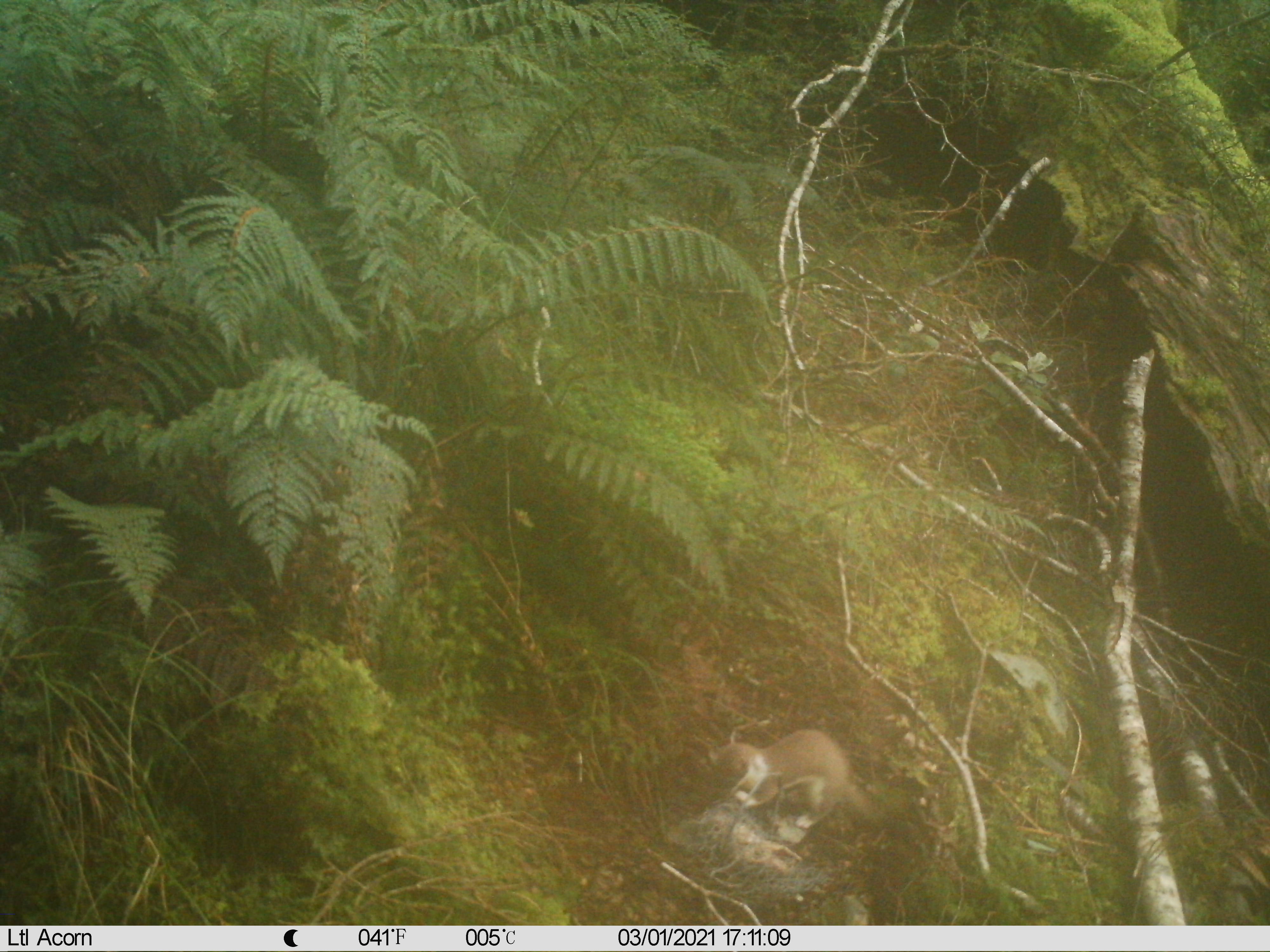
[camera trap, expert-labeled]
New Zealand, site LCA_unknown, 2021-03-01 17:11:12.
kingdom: Animalia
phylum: Chordata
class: Mammalia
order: Carnivora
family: Mustelidae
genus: Mustela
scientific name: Mustela erminea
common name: stoat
Stoat (Mustela erminea).